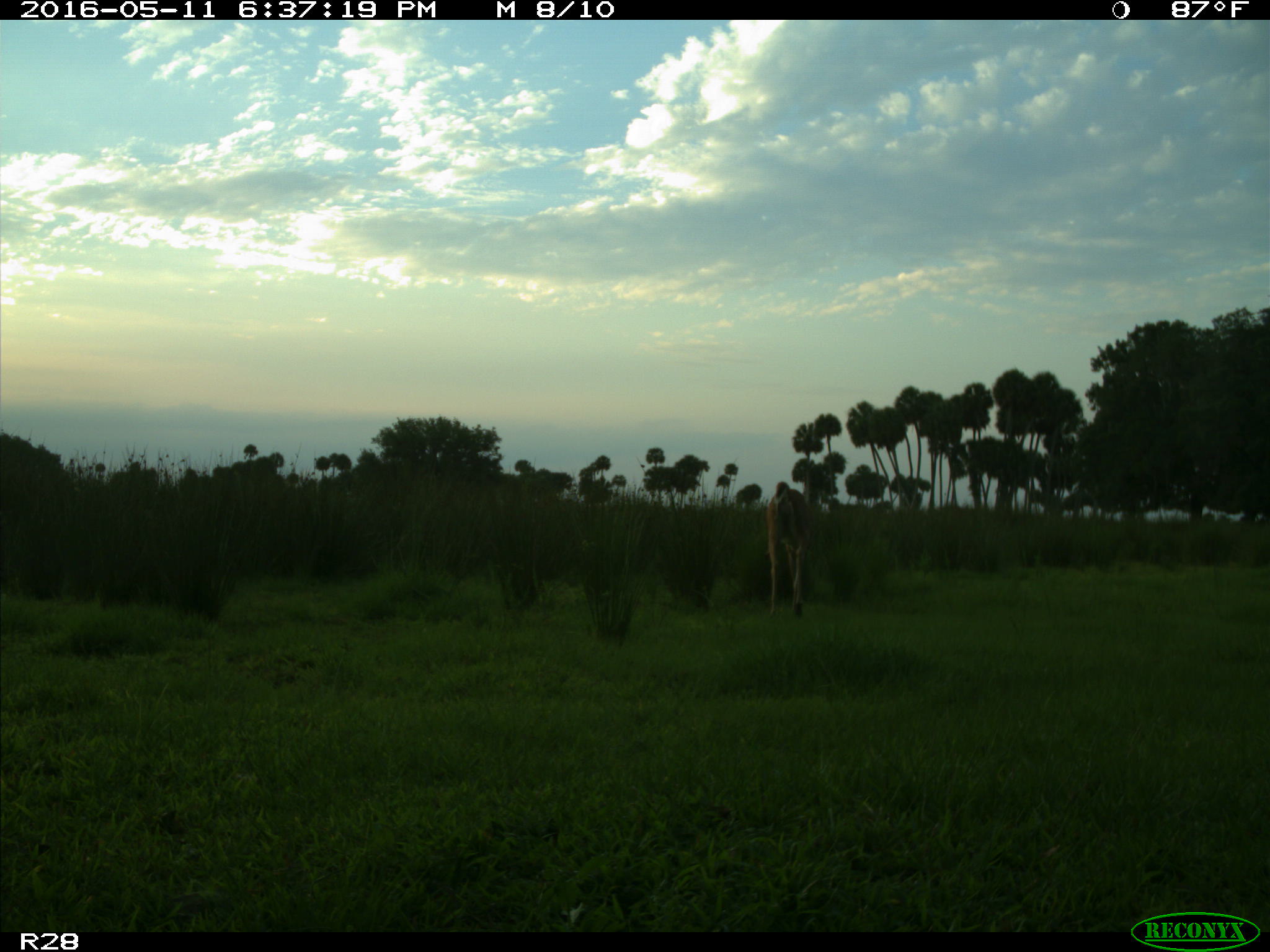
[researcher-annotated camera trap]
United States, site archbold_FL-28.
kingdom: Animalia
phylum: Chordata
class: Mammalia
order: Artiodactyla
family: Cervidae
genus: Odocoileus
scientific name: Odocoileus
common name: deer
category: unidentified deer